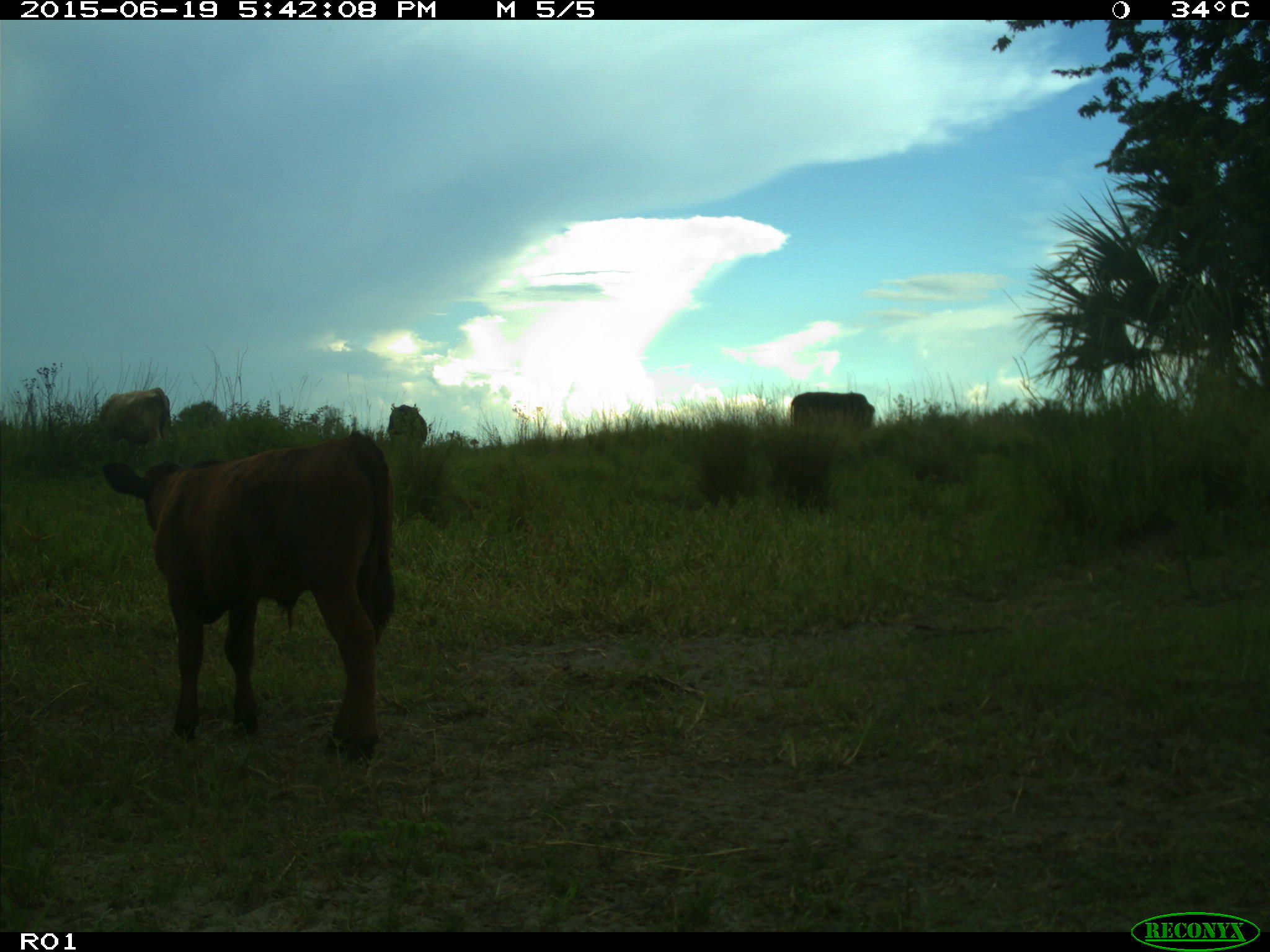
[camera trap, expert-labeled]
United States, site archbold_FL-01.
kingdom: Animalia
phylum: Chordata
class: Mammalia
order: Artiodactyla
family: Bovidae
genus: Bos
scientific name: Bos taurus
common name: domestic cow